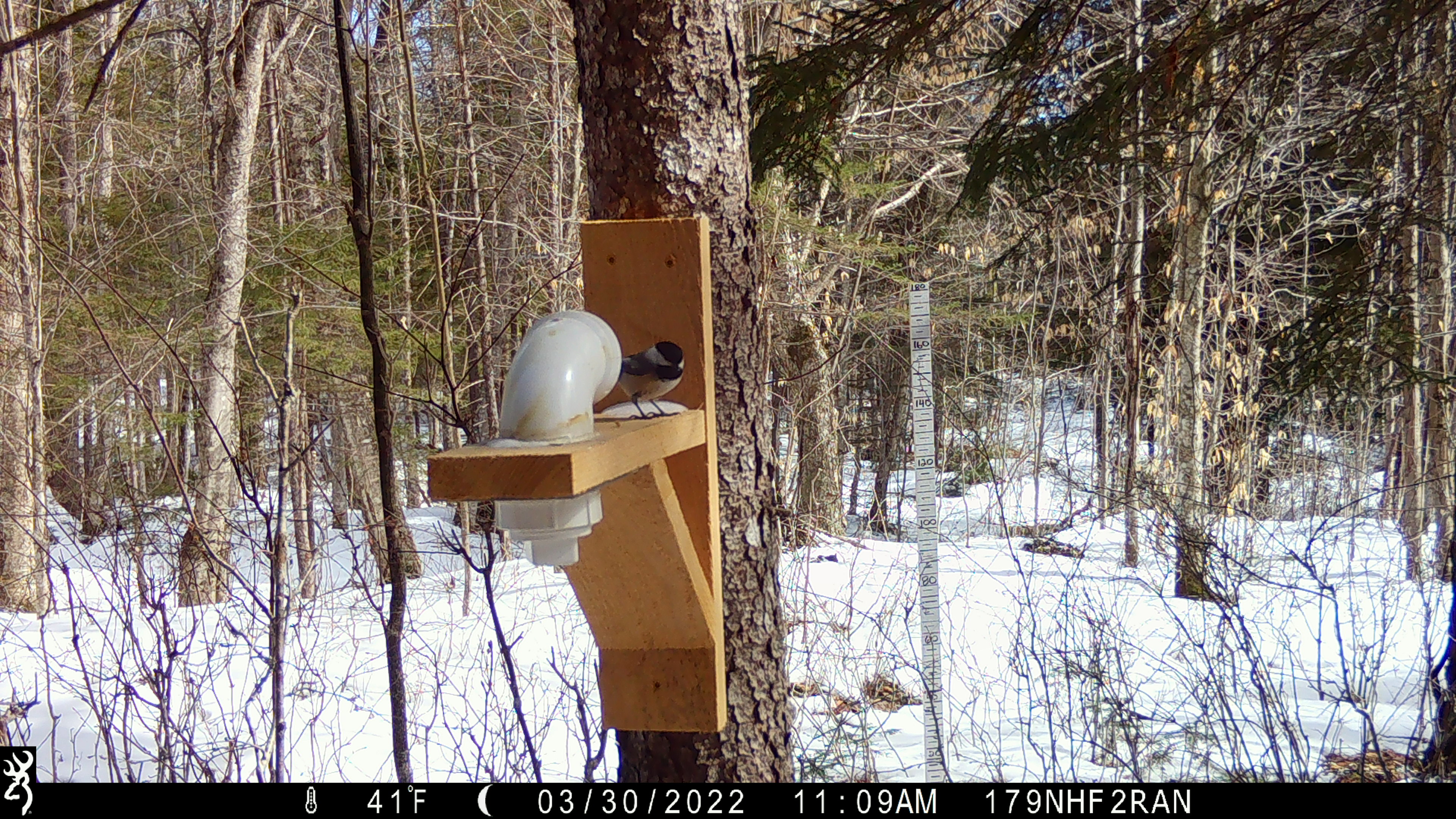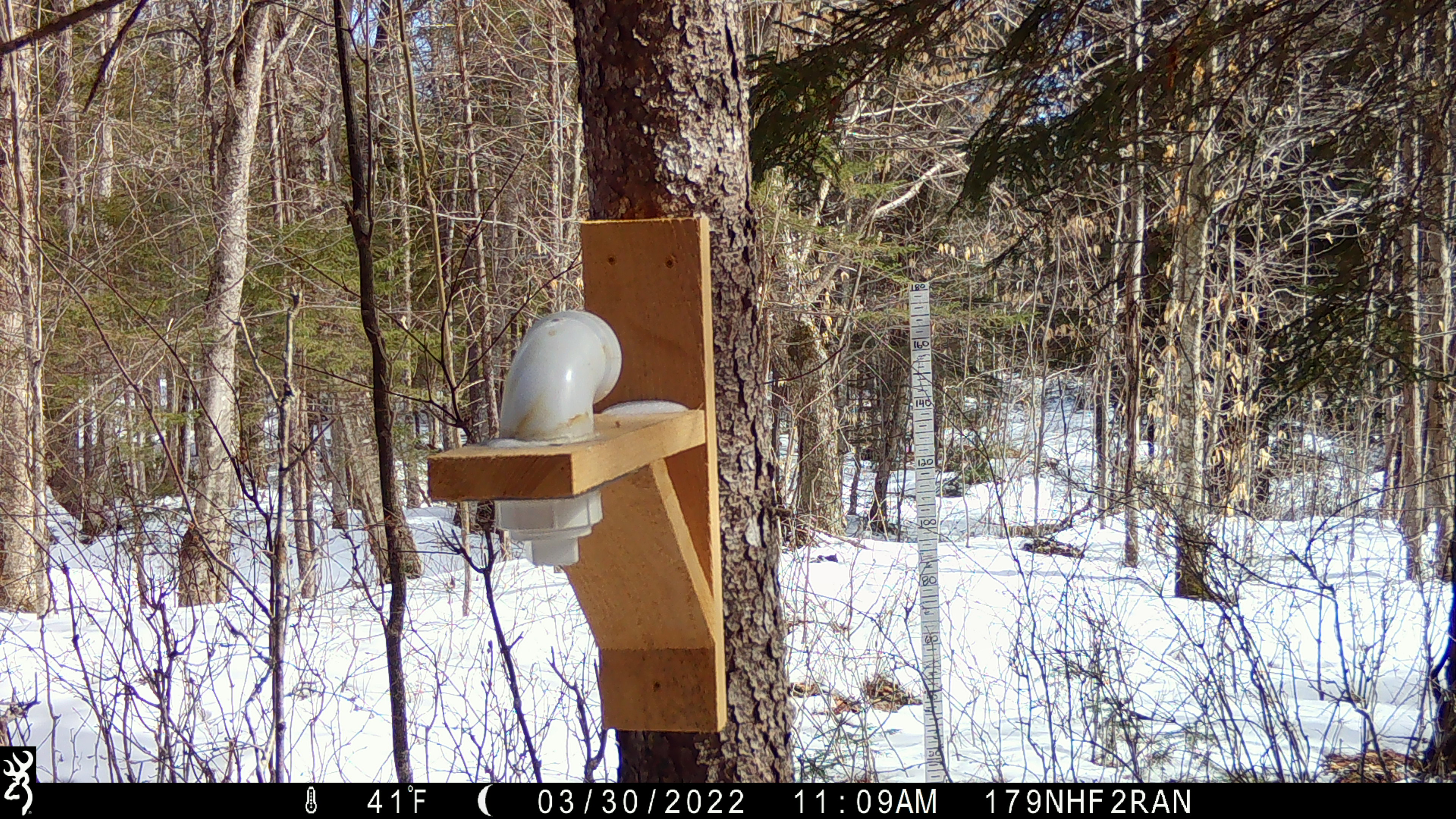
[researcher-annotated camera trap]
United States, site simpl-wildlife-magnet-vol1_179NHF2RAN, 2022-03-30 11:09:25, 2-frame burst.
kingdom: Animalia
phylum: Chordata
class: Aves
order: Passeriformes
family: Paridae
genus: Poecile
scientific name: Poecile atricapillus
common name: black-capped chickadee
Black-capped chickadee (Poecile atricapillus).